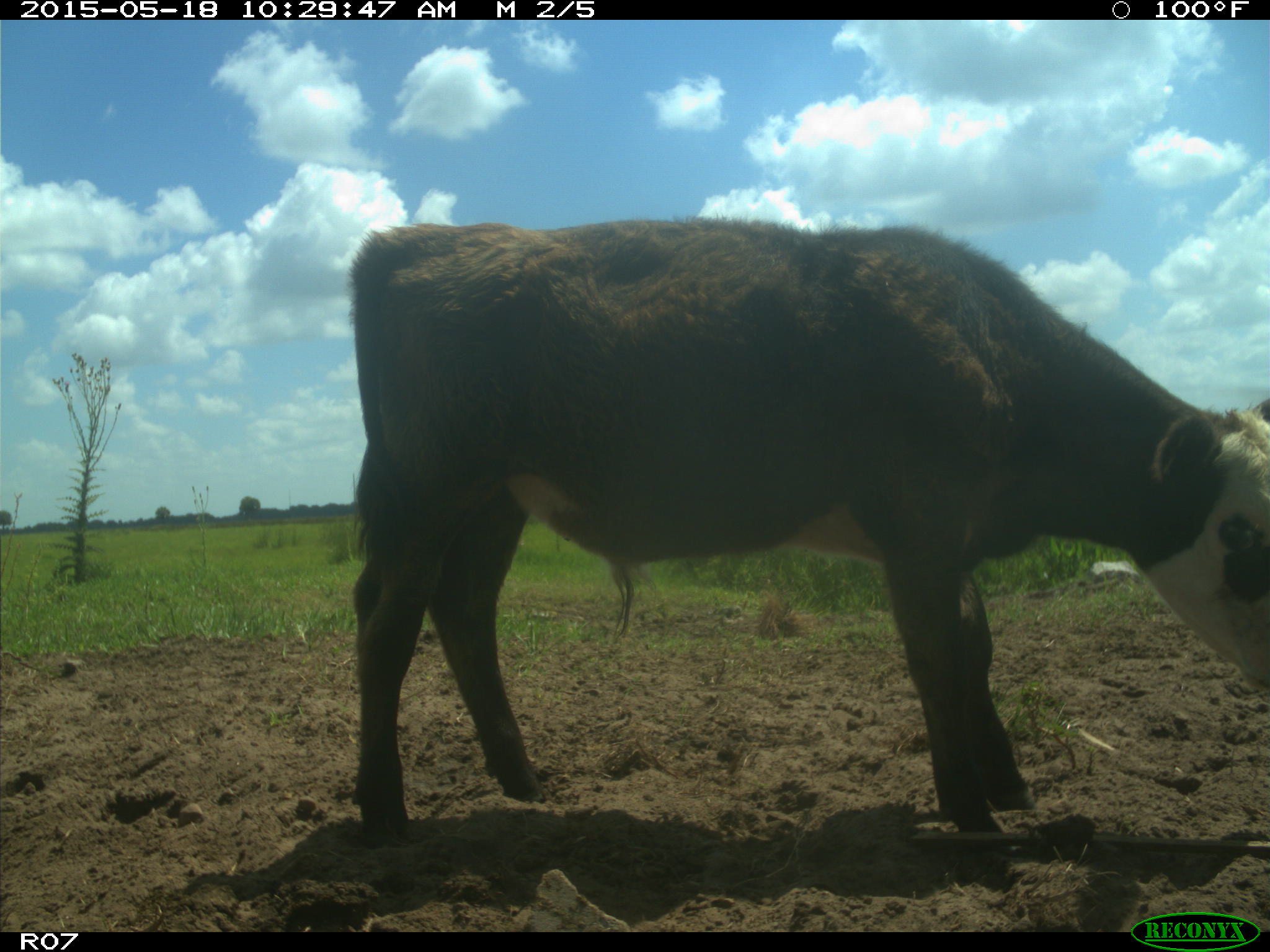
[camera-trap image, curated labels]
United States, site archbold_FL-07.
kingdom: Animalia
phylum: Chordata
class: Mammalia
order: Artiodactyla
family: Bovidae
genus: Bos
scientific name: Bos taurus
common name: domestic cow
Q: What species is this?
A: Bos taurus (domestic cow).